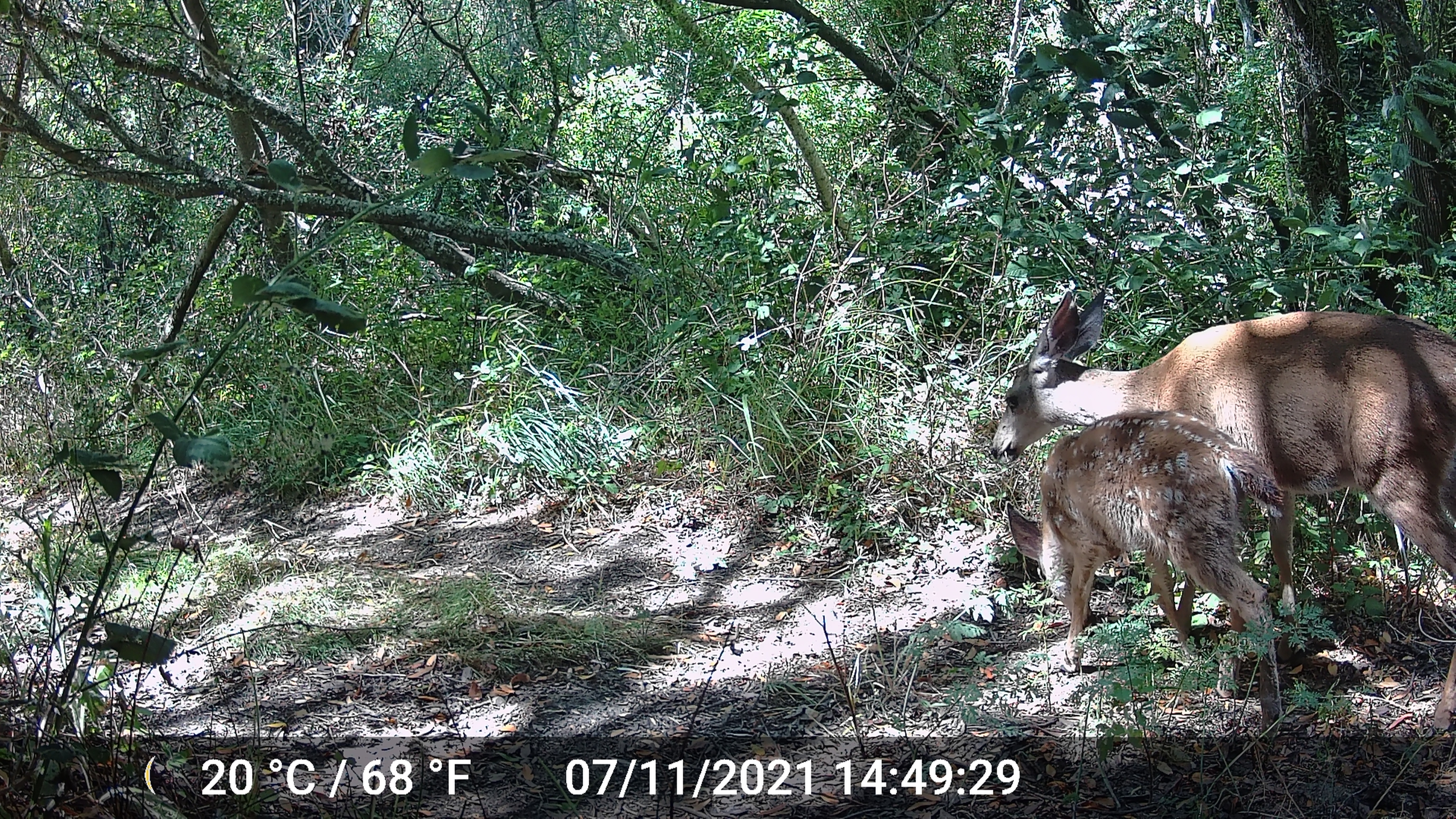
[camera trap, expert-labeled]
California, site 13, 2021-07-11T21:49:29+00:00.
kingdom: Animalia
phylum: Chordata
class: Mammalia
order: Artiodactyla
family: Cervidae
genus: Odocoileus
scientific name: Odocoileus hemionus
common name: mule deer